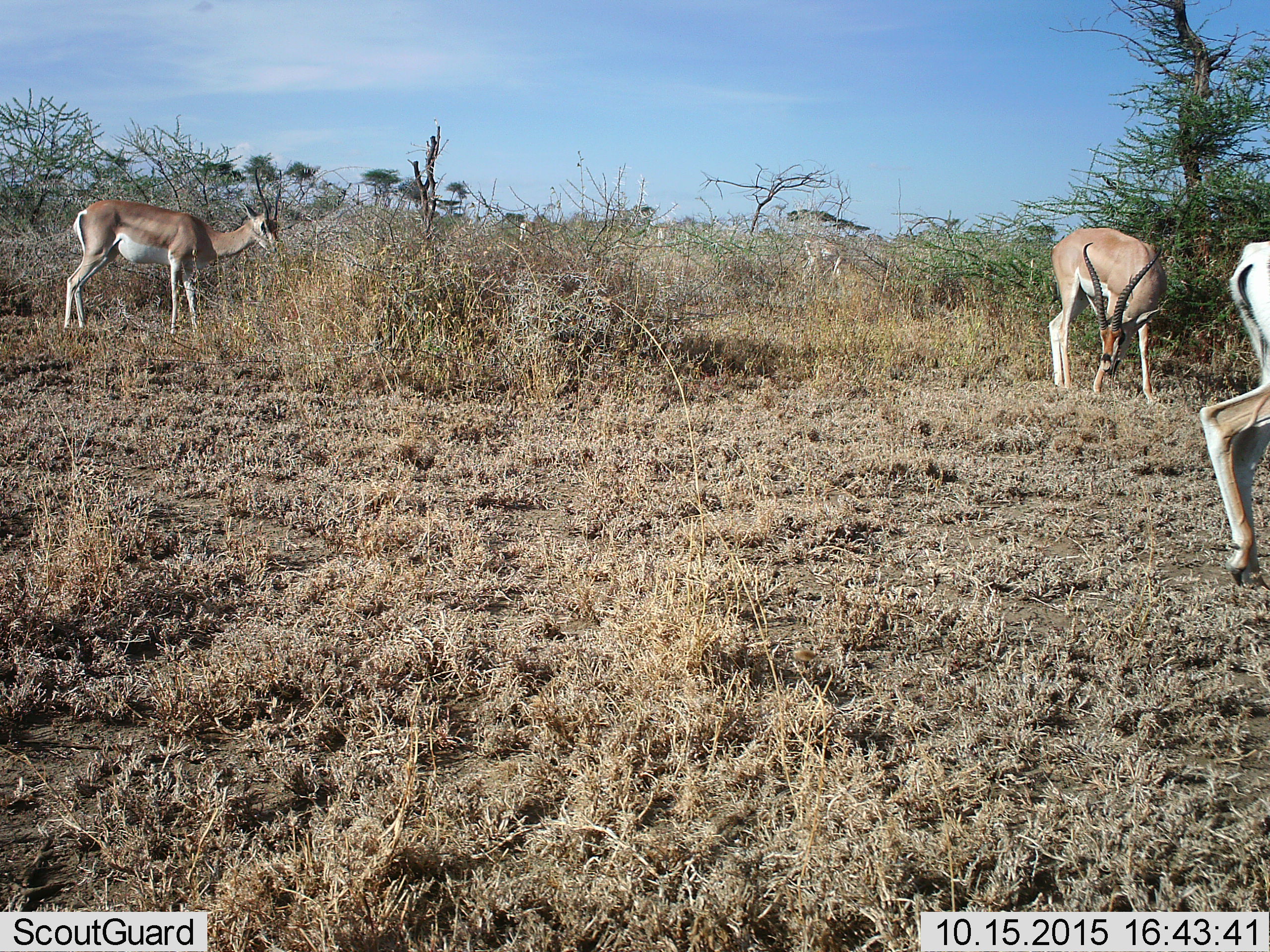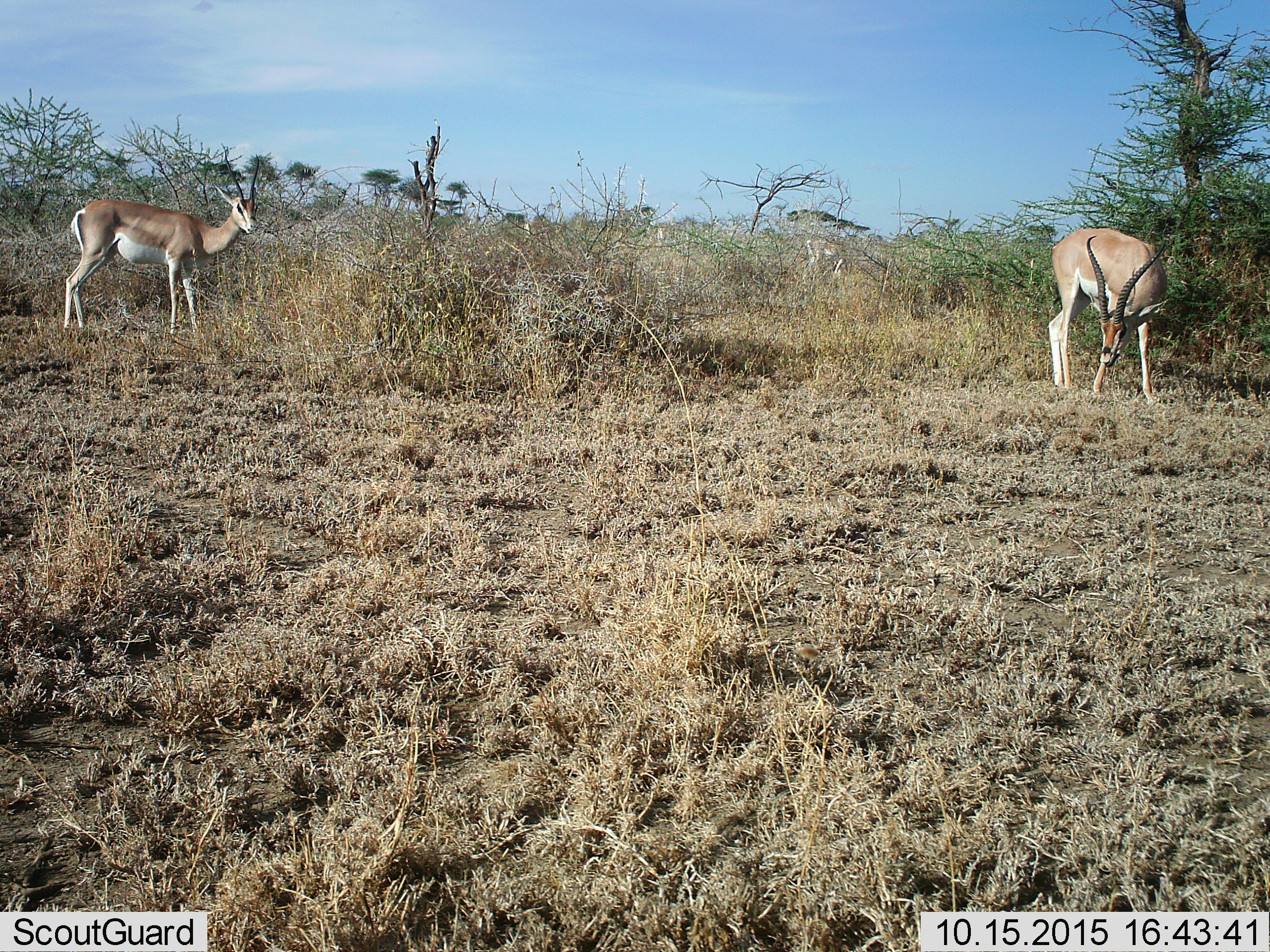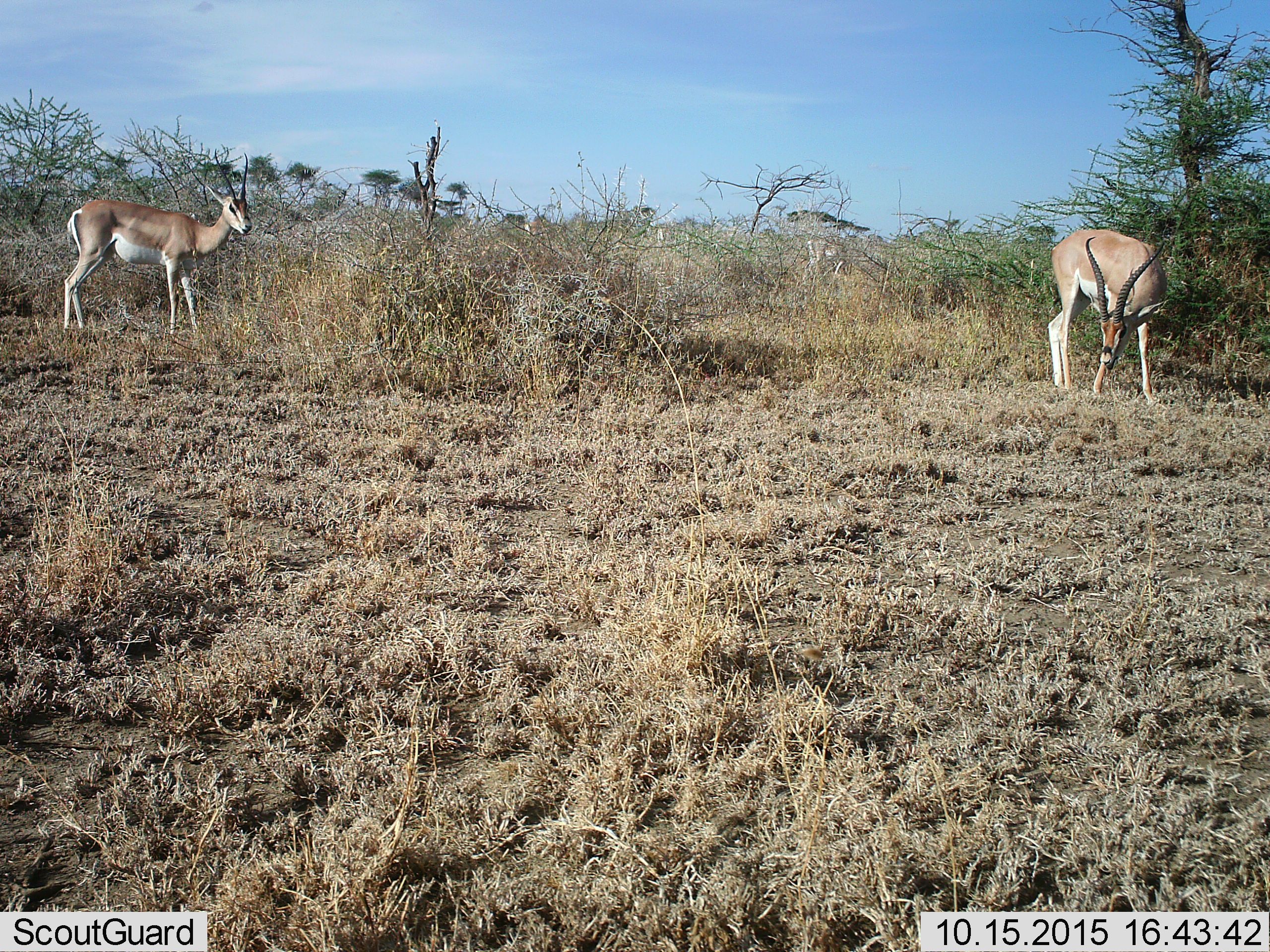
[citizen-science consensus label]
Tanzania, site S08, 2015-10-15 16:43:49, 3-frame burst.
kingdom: Animalia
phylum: Chordata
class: Mammalia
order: Artiodactyla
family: Bovidae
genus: Nanger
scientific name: Nanger granti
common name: grant's gazelle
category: gazellegrants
Gazellegrants (grant's gazelle) (Nanger granti), count 6. Behavior (volunteer vote fractions): standing 80%, resting 0%, moving 80%, interacting 0%. Young present (vote fraction): 0%. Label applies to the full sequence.